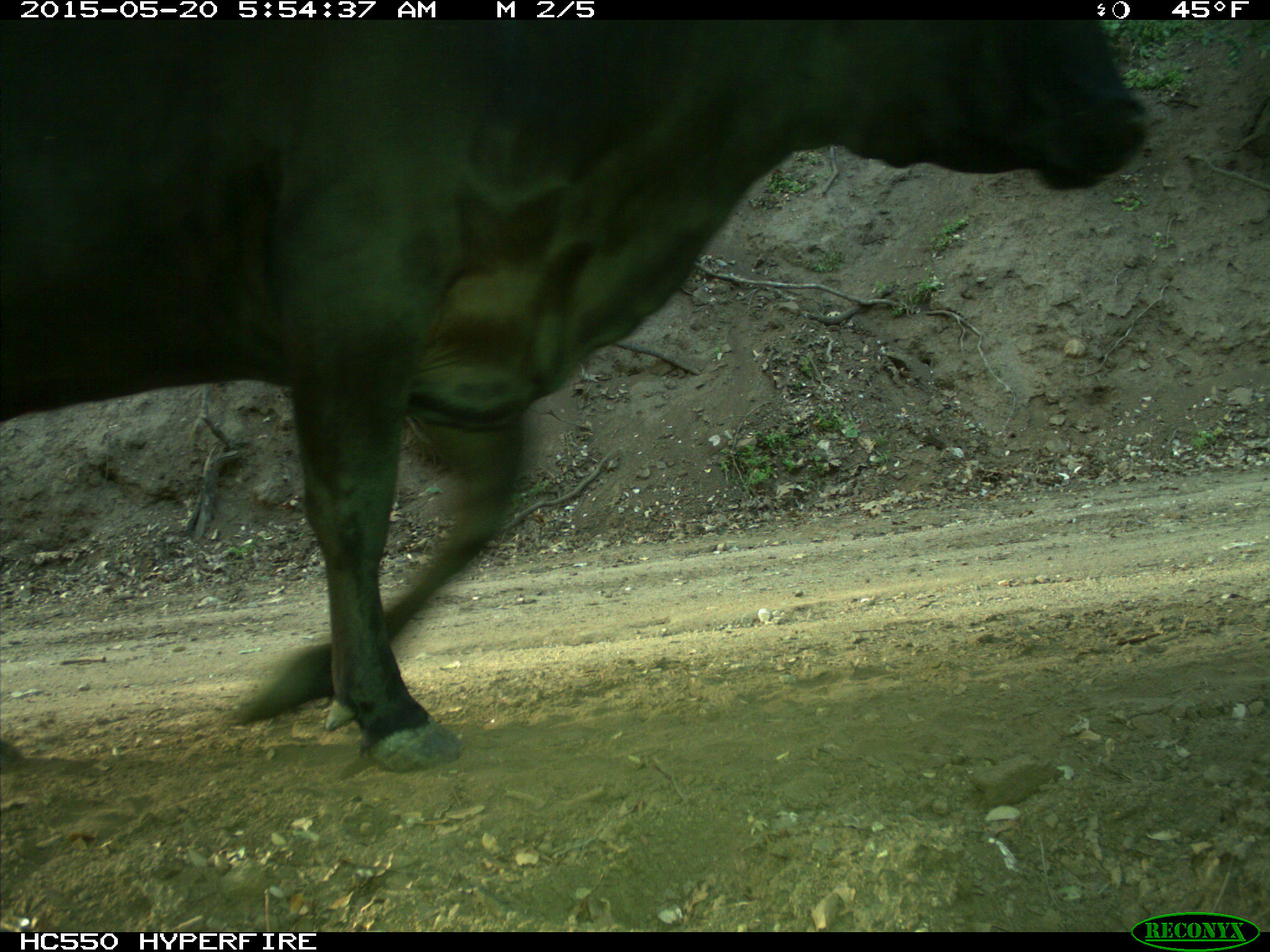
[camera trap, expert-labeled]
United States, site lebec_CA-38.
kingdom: Animalia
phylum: Chordata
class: Mammalia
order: Artiodactyla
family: Bovidae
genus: Bos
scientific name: Bos taurus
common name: domestic cow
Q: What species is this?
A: Bos taurus (domestic cow).